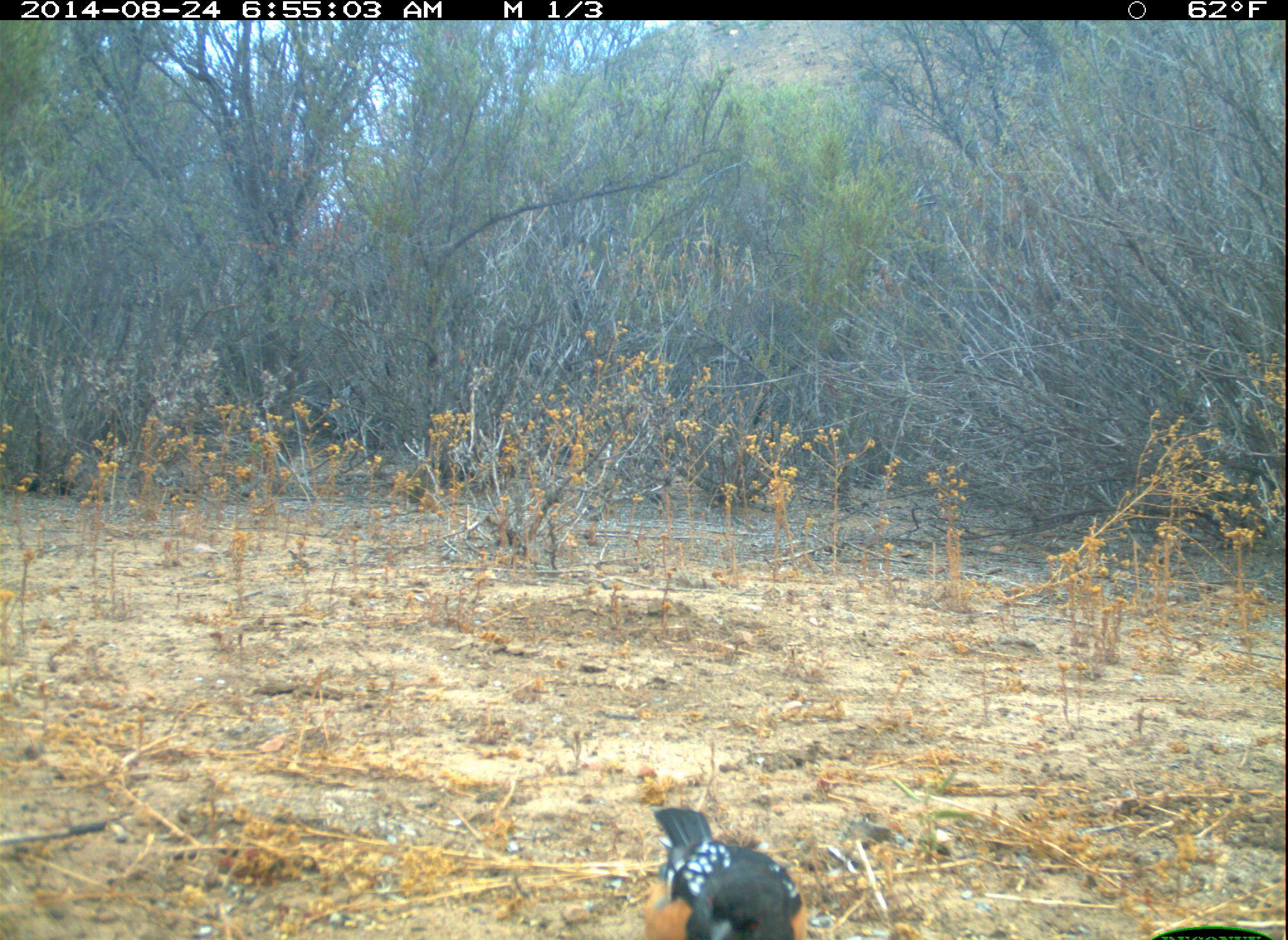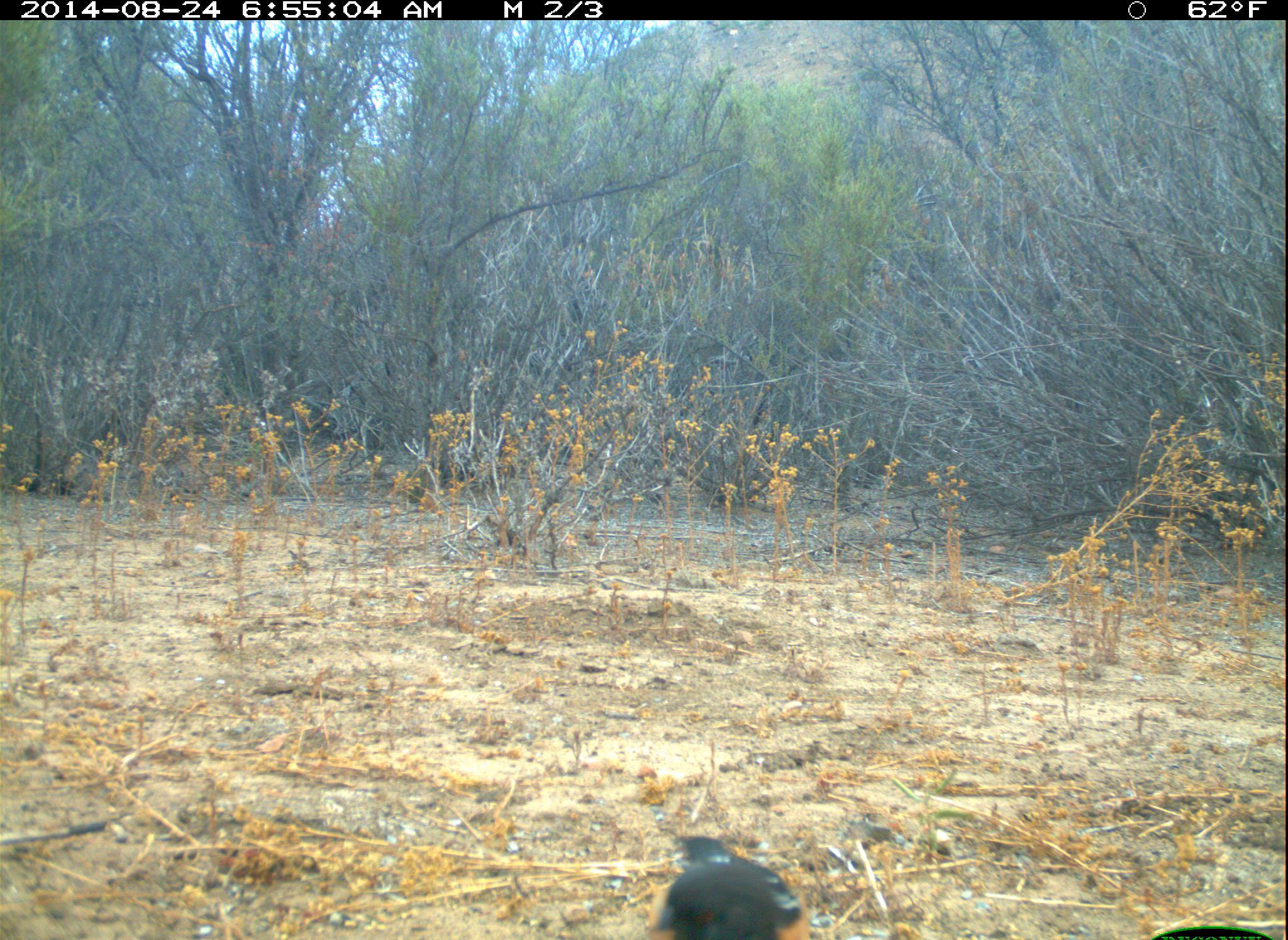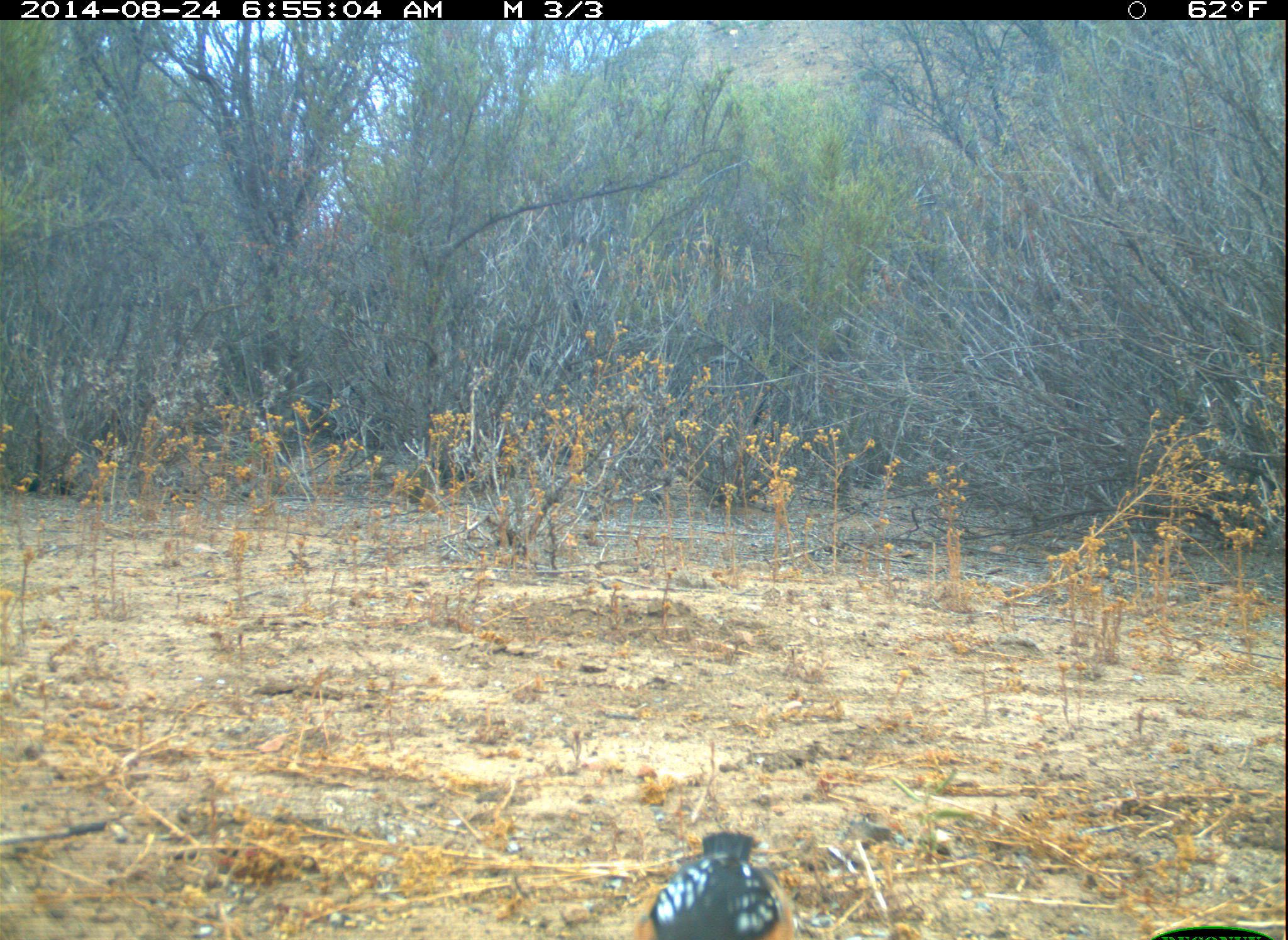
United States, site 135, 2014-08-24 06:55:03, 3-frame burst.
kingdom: Animalia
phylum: Chordata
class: Aves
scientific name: Aves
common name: bird